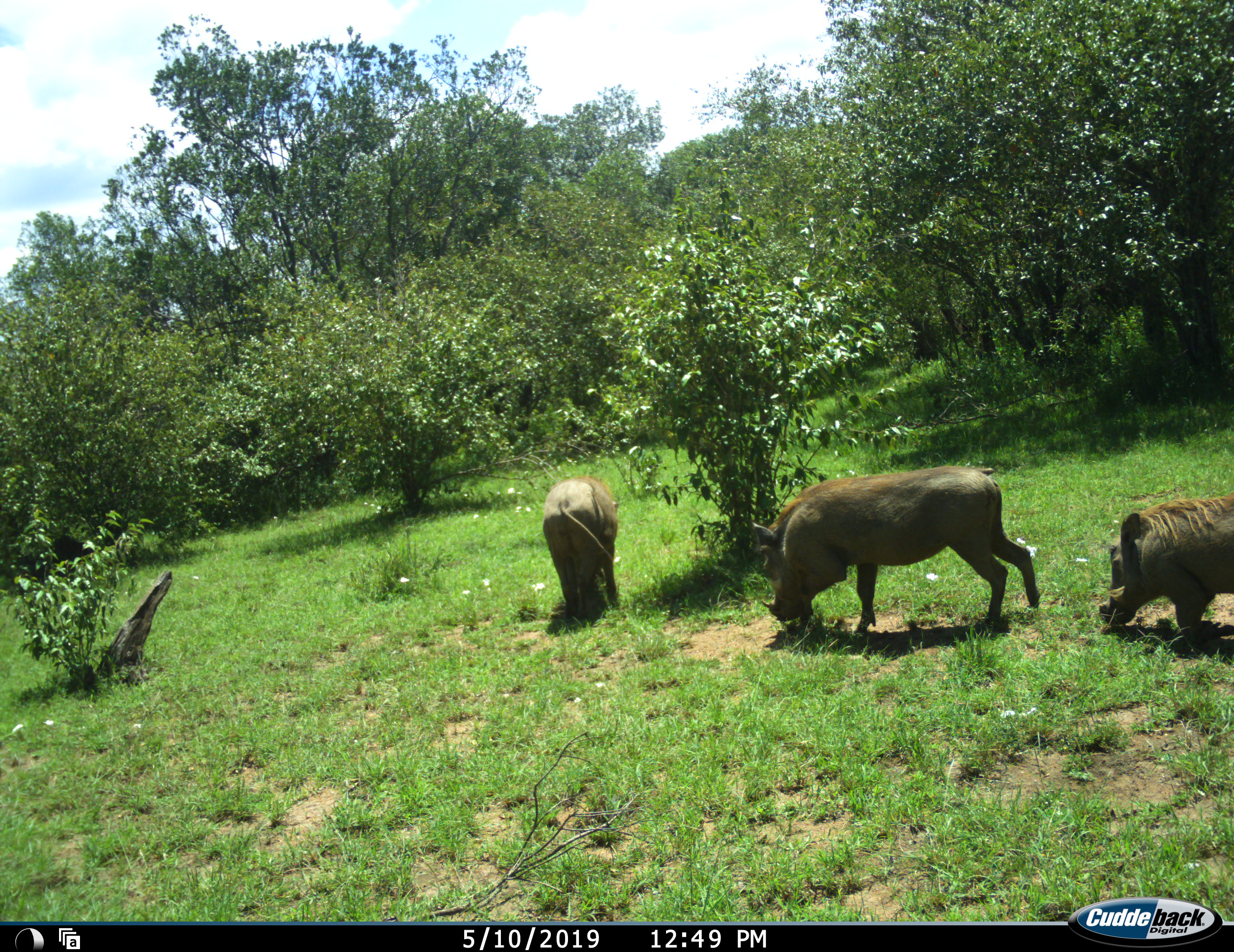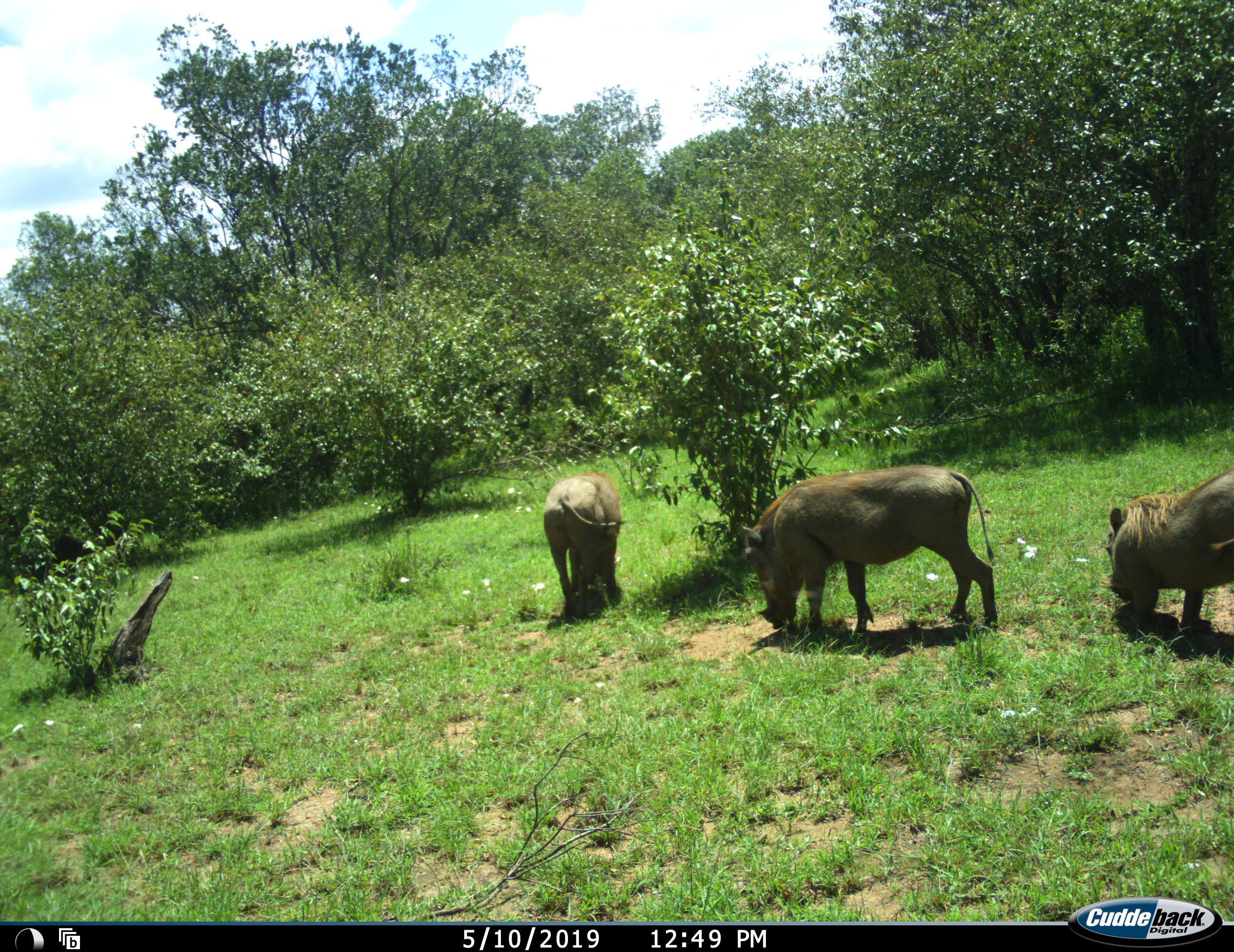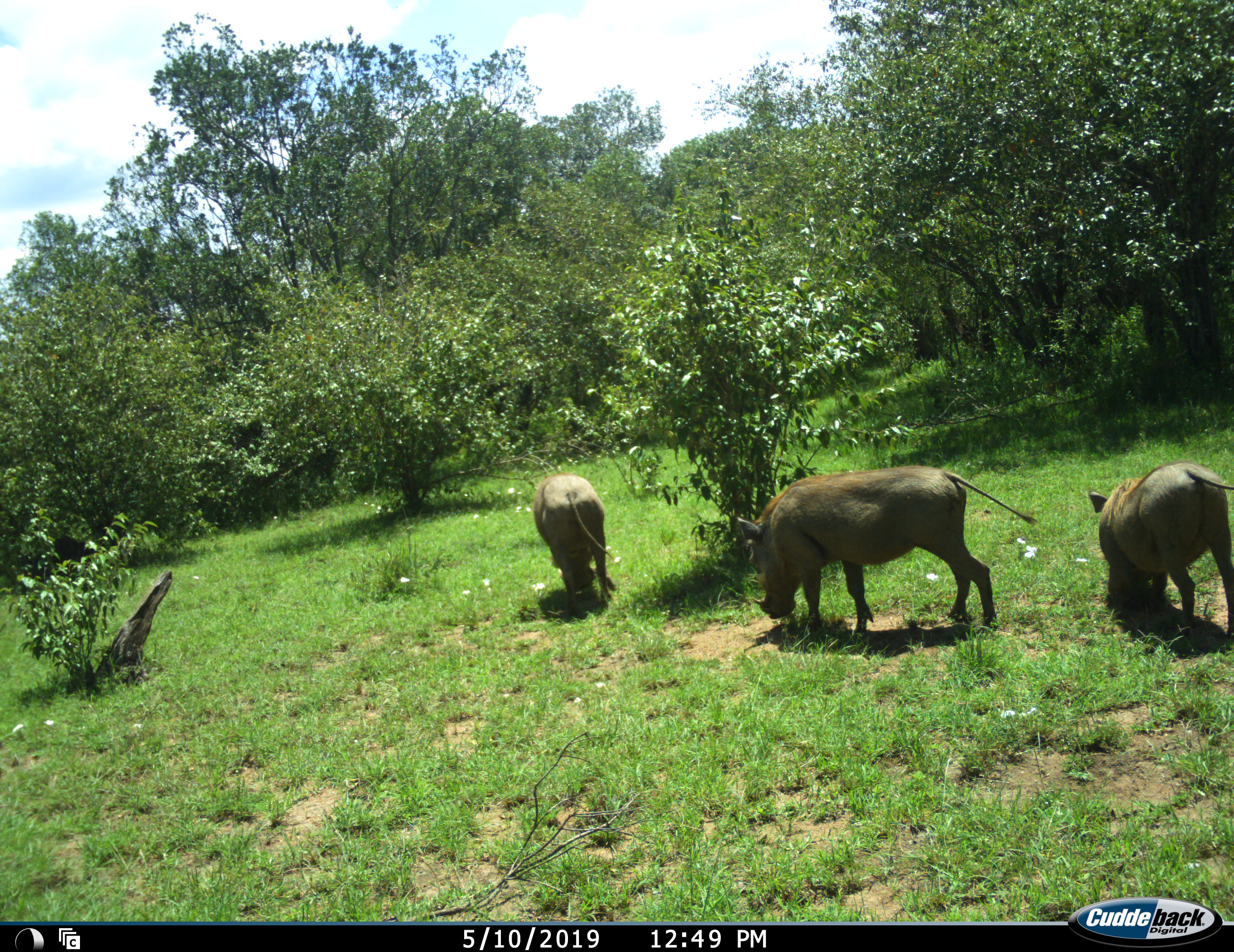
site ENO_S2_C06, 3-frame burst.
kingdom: Animalia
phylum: Chordata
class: Mammalia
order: Artiodactyla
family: Suidae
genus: Phacochoerus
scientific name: Phacochoerus africanus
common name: warthog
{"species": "warthog (Phacochoerus africanus)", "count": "3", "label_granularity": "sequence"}